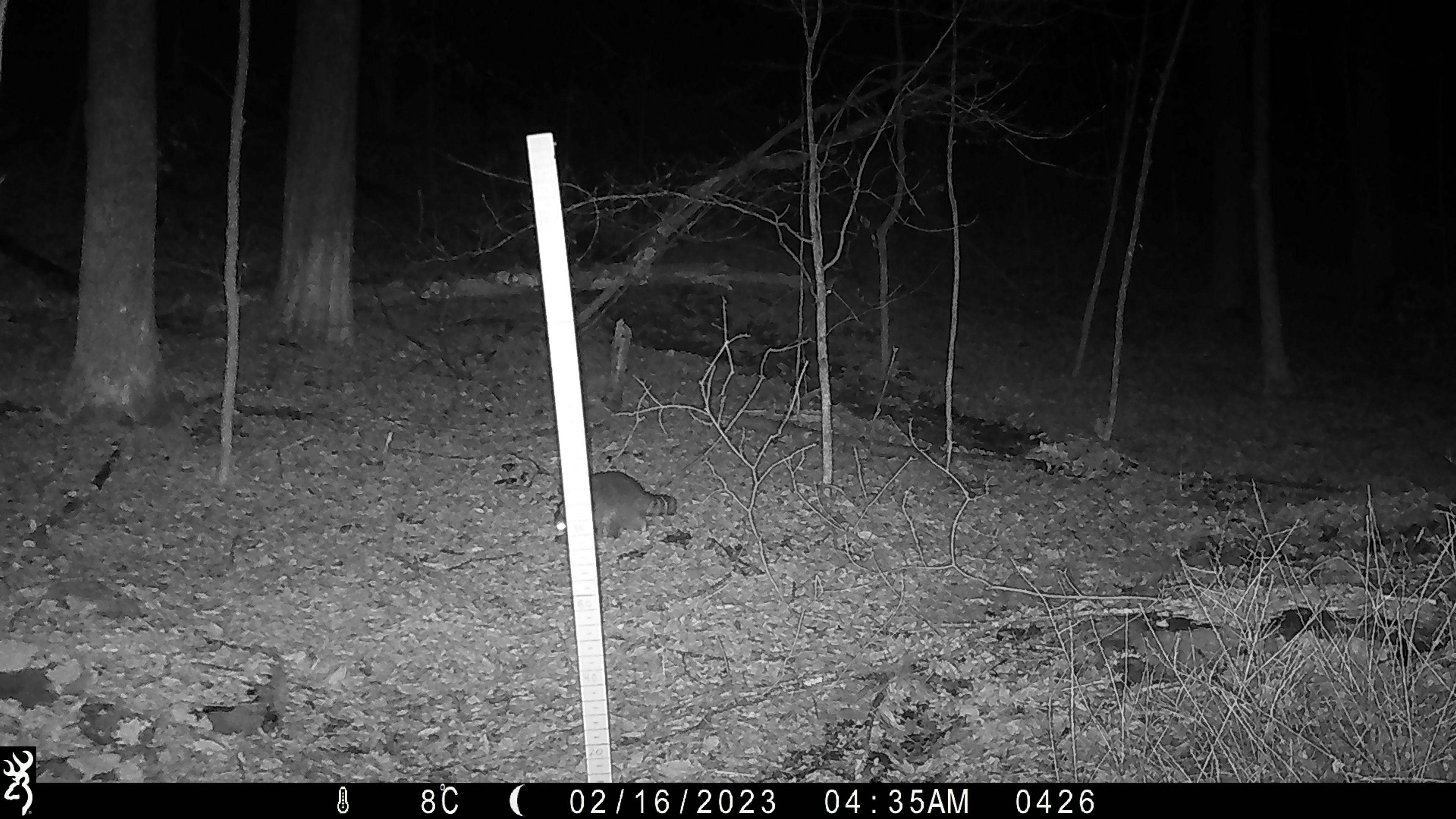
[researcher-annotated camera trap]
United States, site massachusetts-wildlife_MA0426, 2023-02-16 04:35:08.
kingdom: Animalia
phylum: Chordata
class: Mammalia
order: Carnivora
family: Procyonidae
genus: Procyon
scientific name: Procyon lotor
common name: raccoon